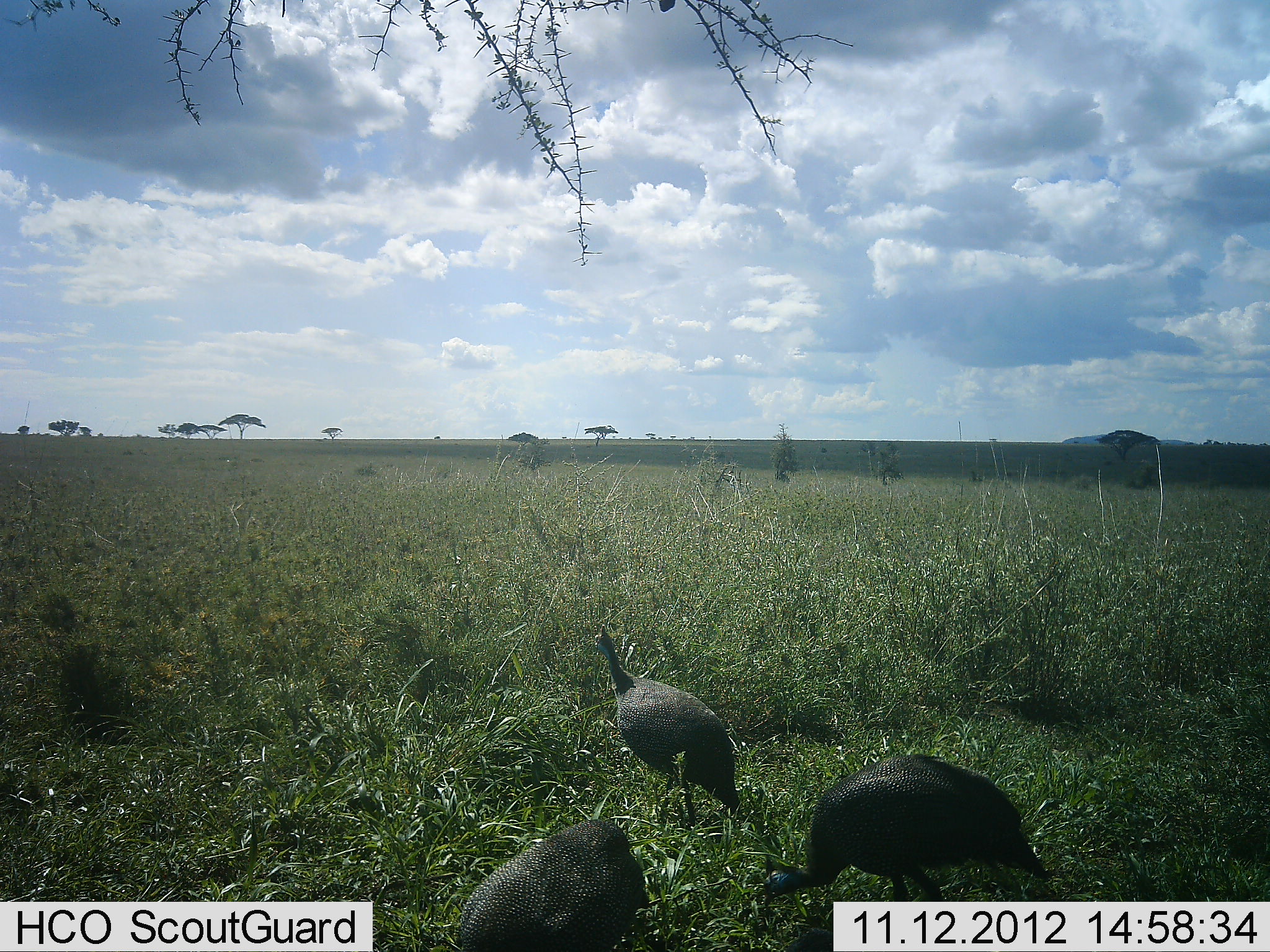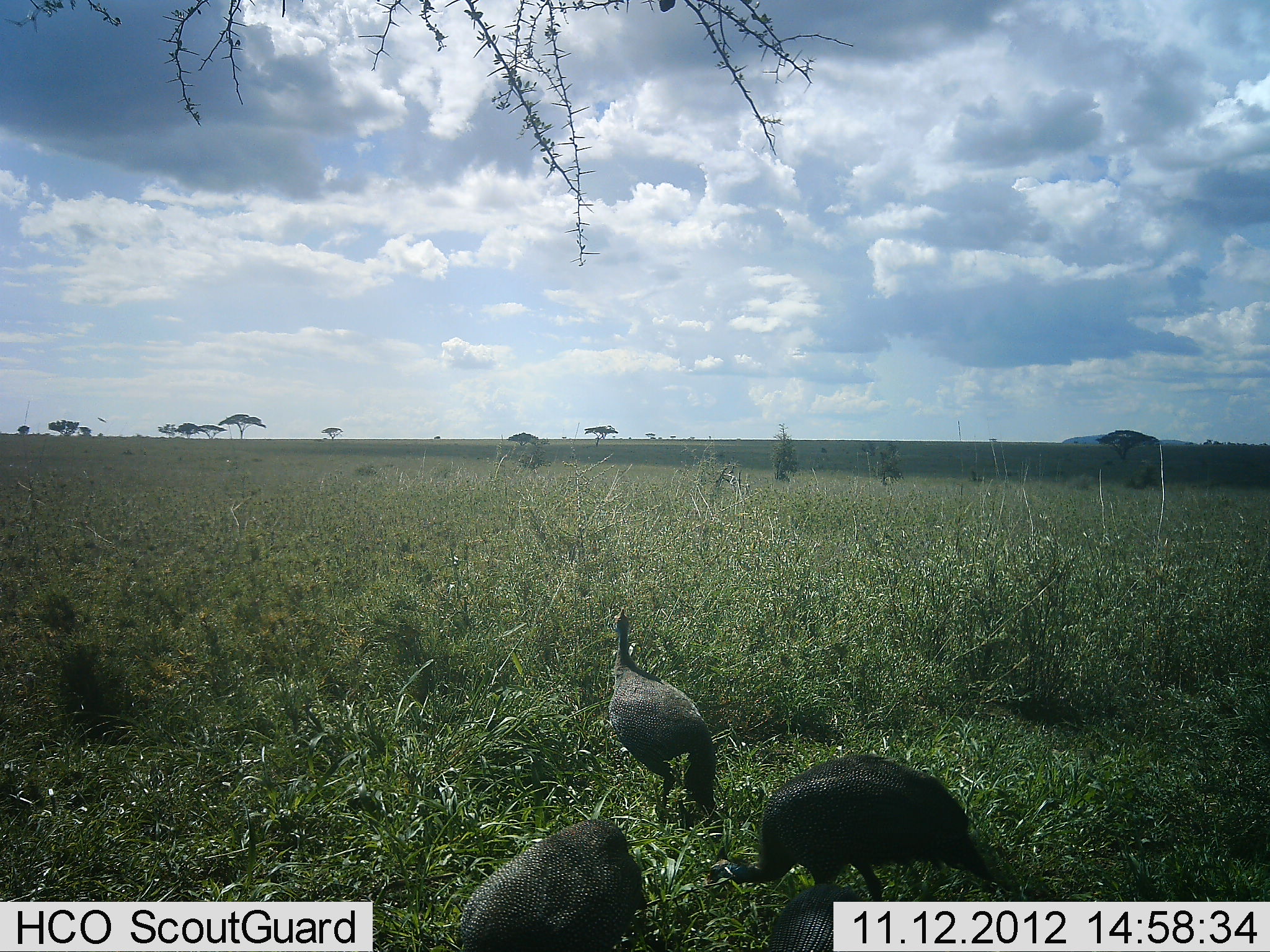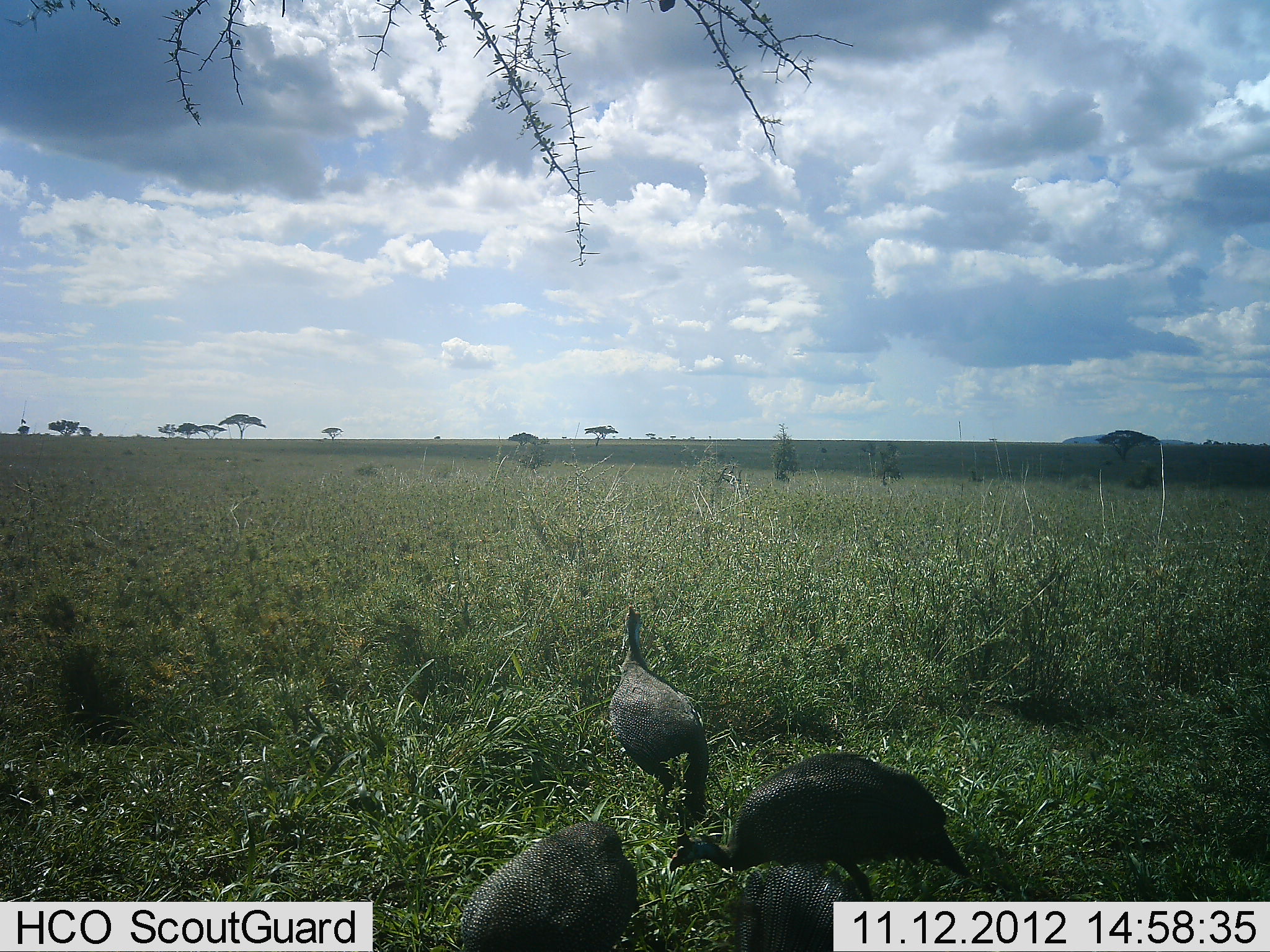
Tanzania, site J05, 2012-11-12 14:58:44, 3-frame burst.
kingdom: Animalia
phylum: Chordata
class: Aves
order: Galliformes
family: Numididae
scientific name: Numididae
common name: guinea fowl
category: guineafowl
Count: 3.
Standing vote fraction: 70%.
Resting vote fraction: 0%.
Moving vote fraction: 50%.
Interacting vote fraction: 0%.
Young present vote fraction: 0%.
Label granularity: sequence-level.